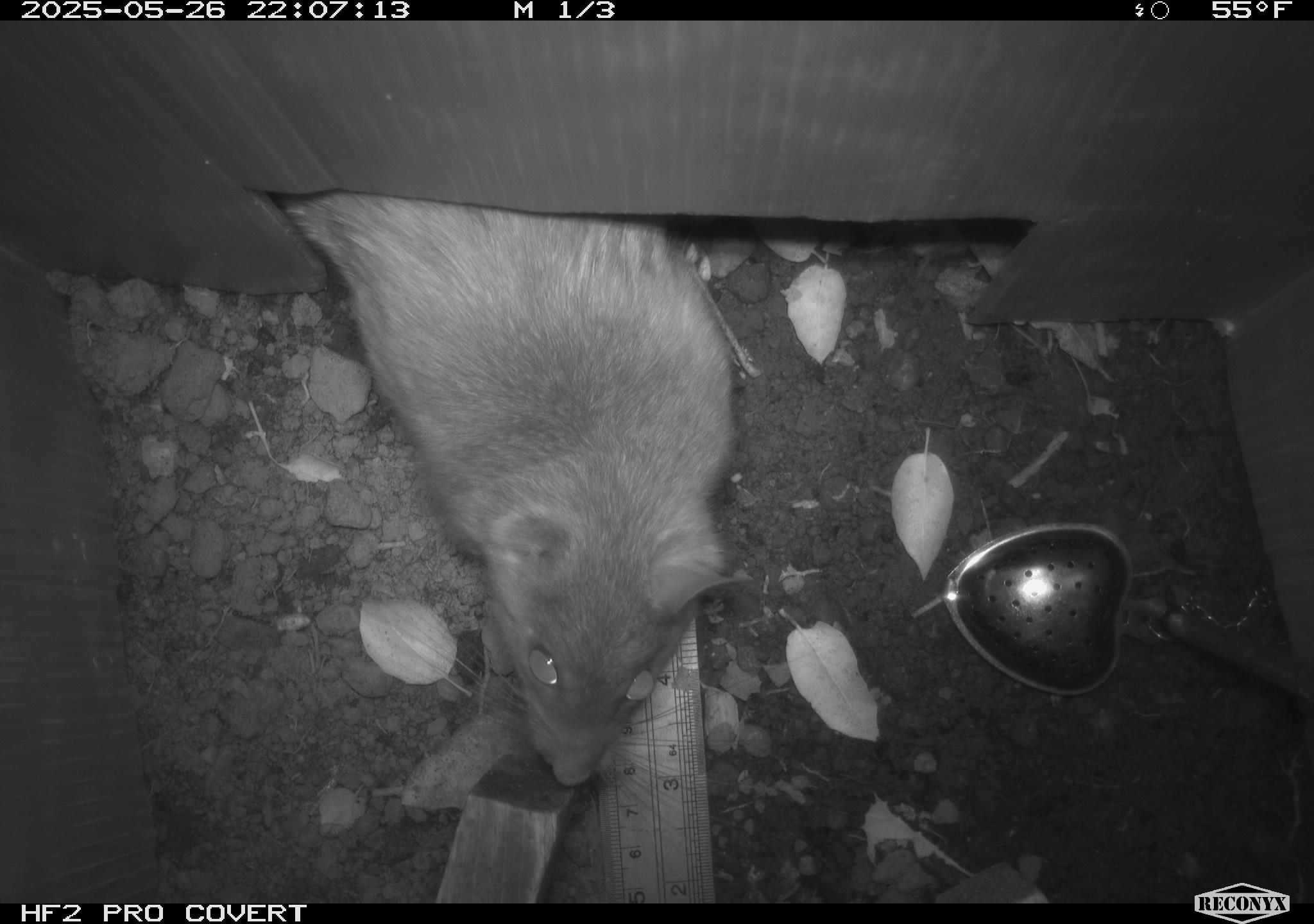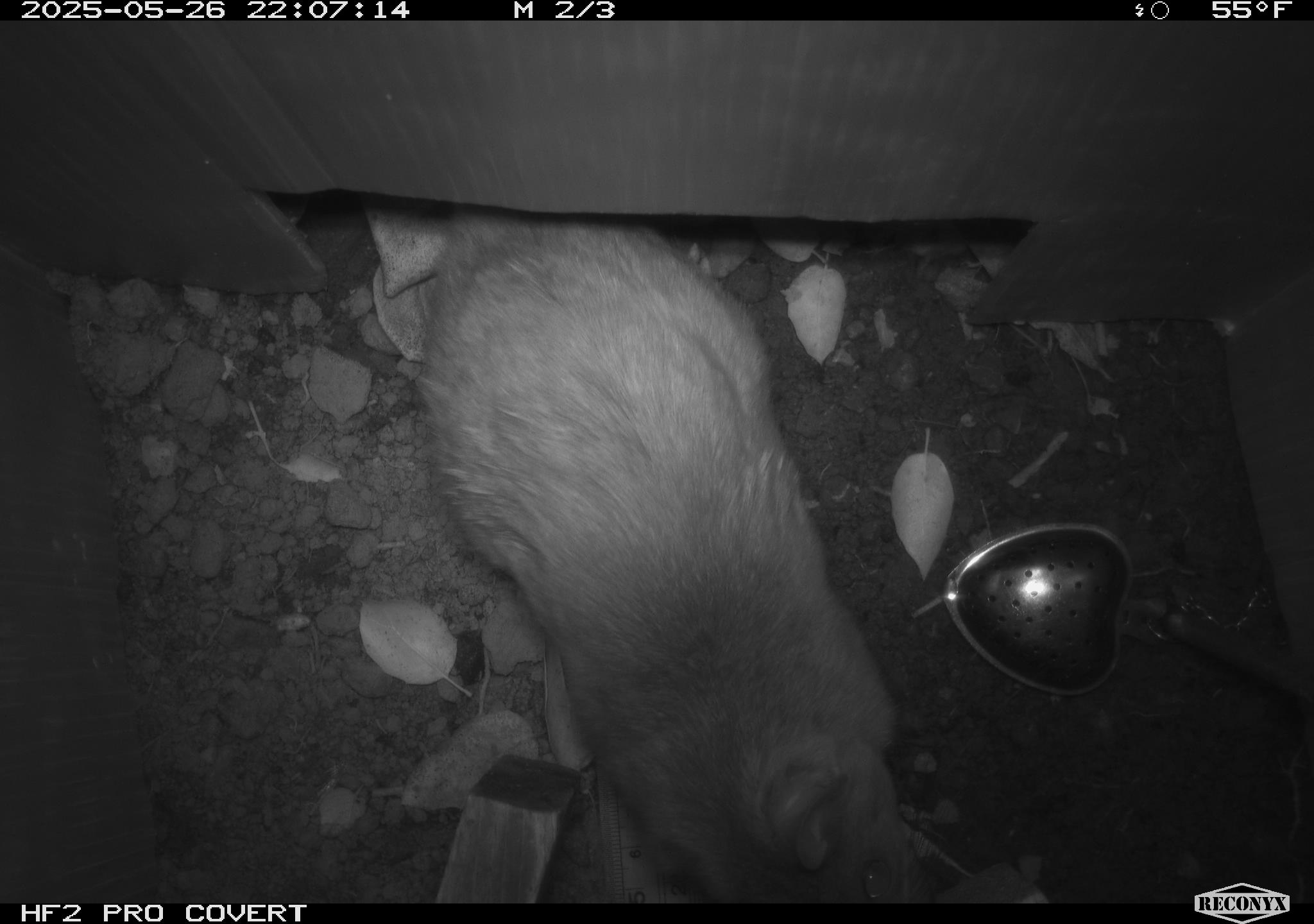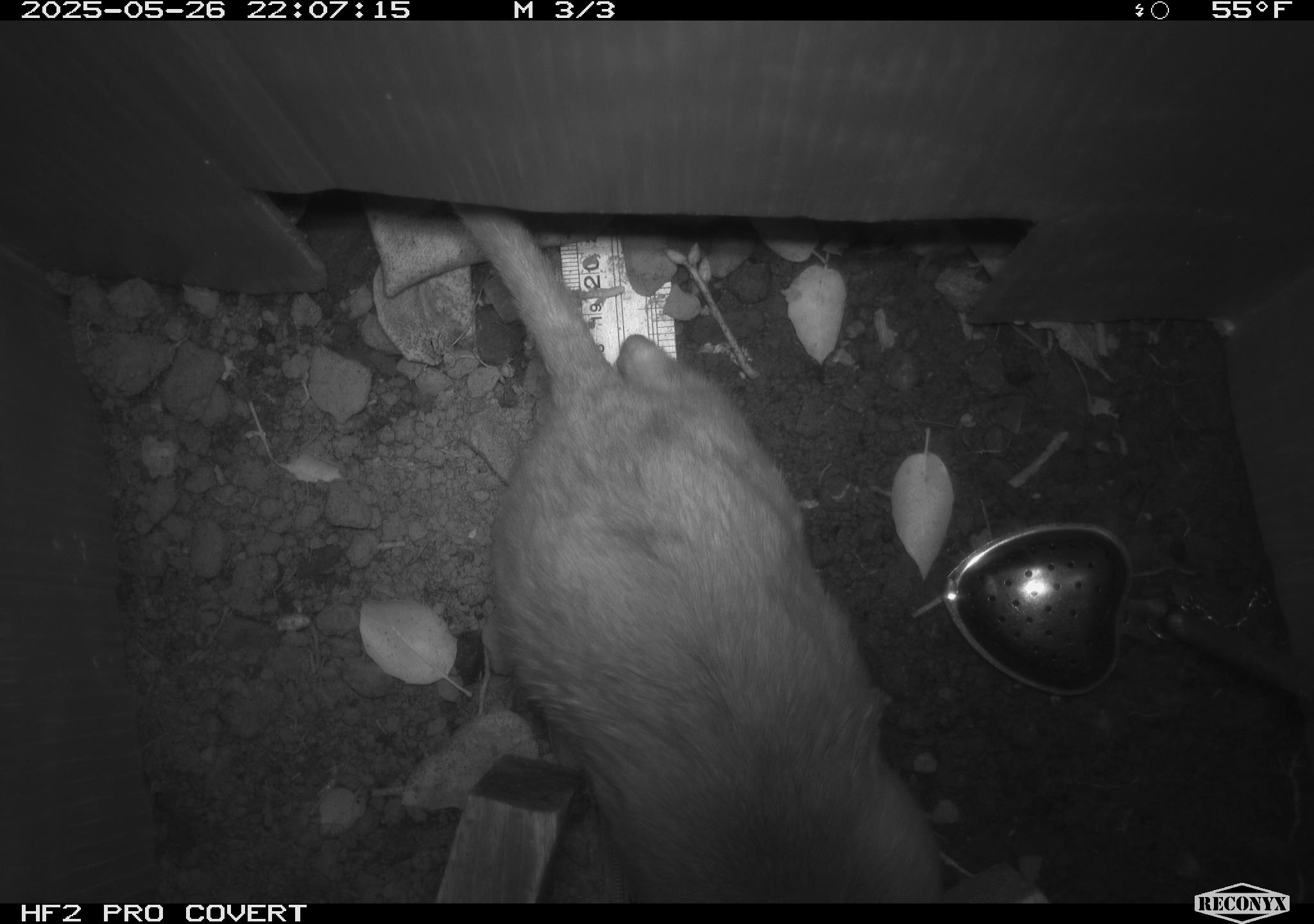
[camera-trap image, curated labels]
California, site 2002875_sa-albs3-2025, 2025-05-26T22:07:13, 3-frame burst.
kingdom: Animalia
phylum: Chordata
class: Mammalia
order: Rodentia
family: Cricetidae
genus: Neotoma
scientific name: Neotoma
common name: pack rat or woodrat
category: neotoma species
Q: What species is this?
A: Neotoma species (pack rat or woodrat) (Neotoma).